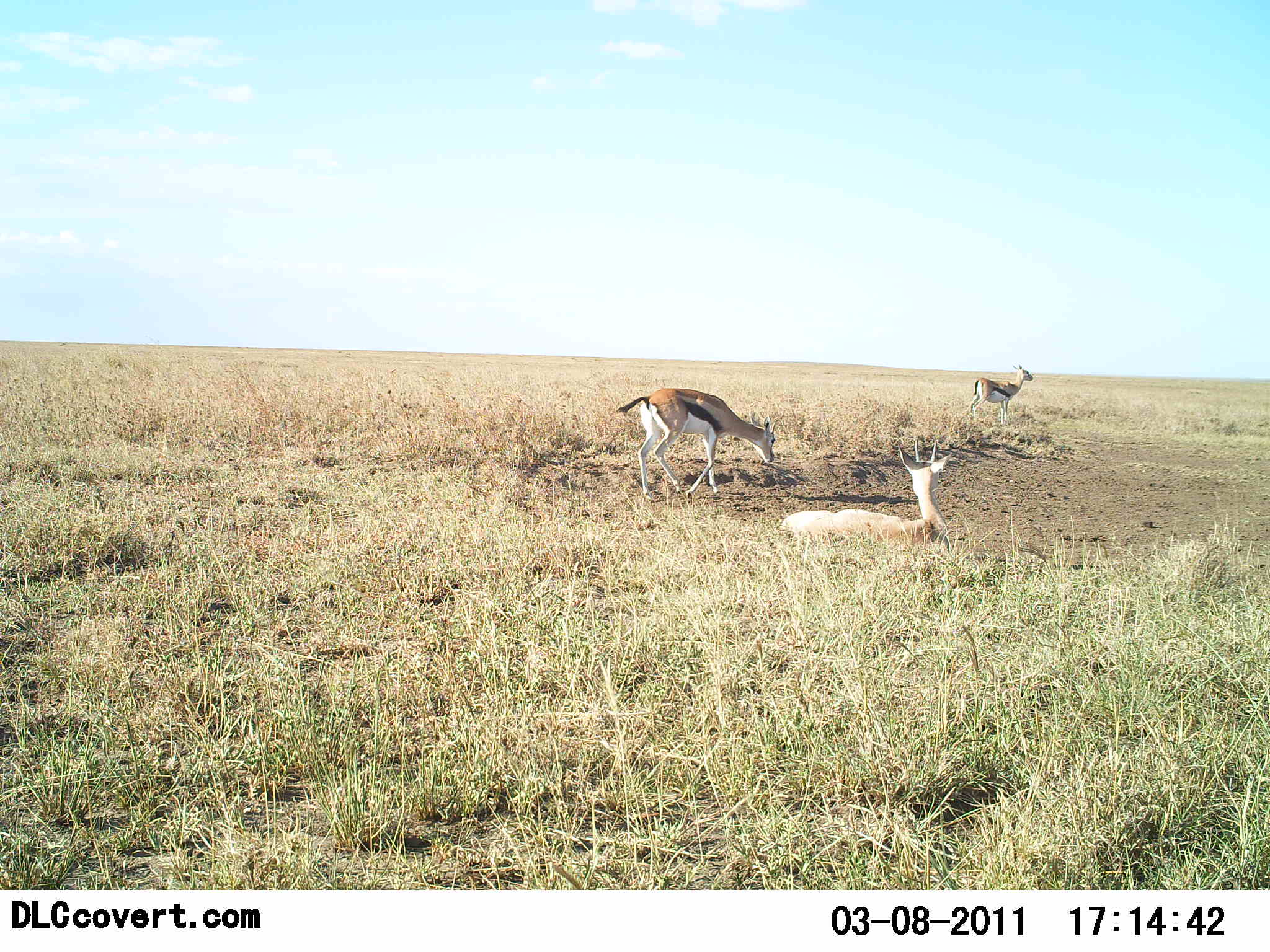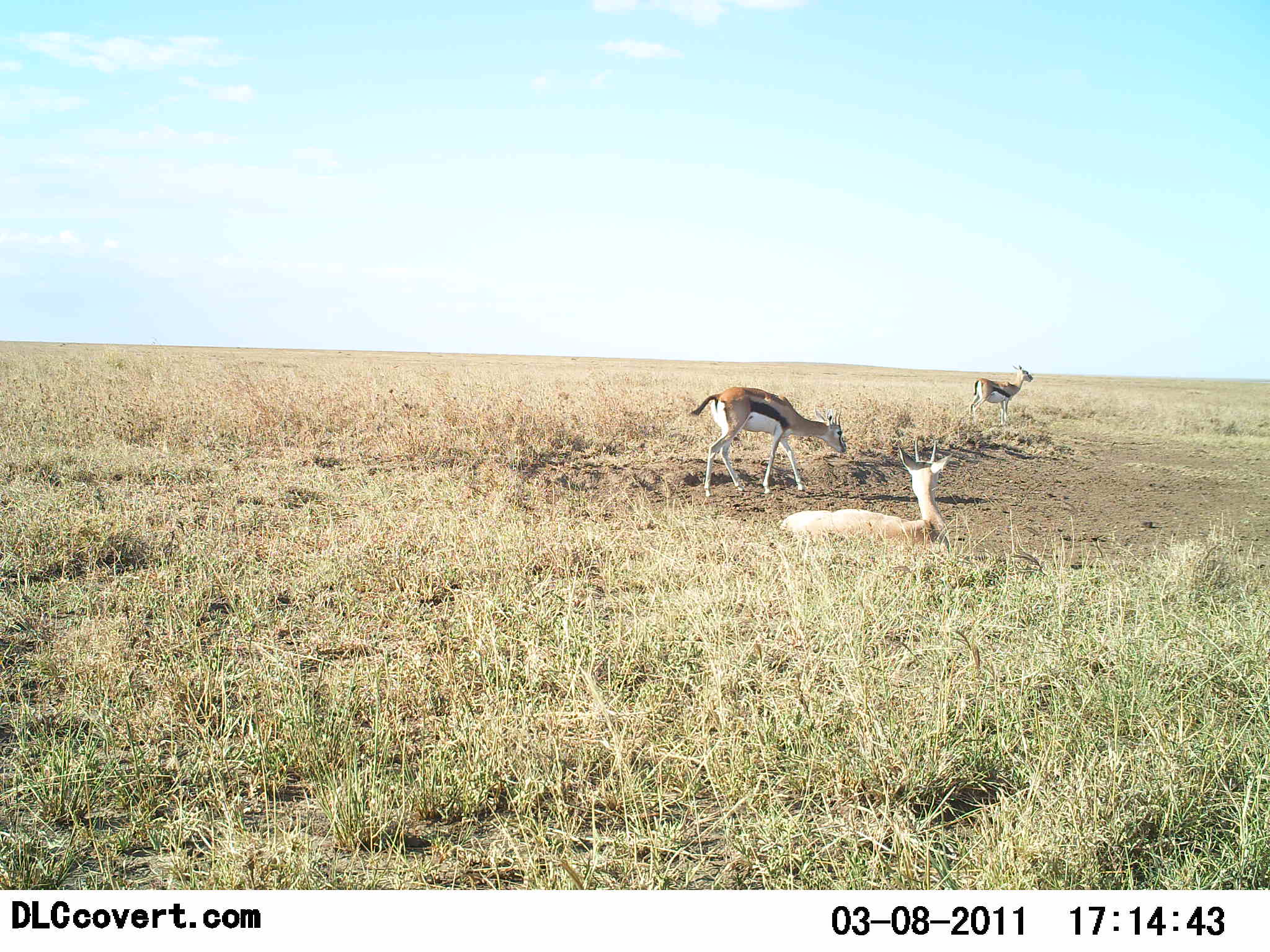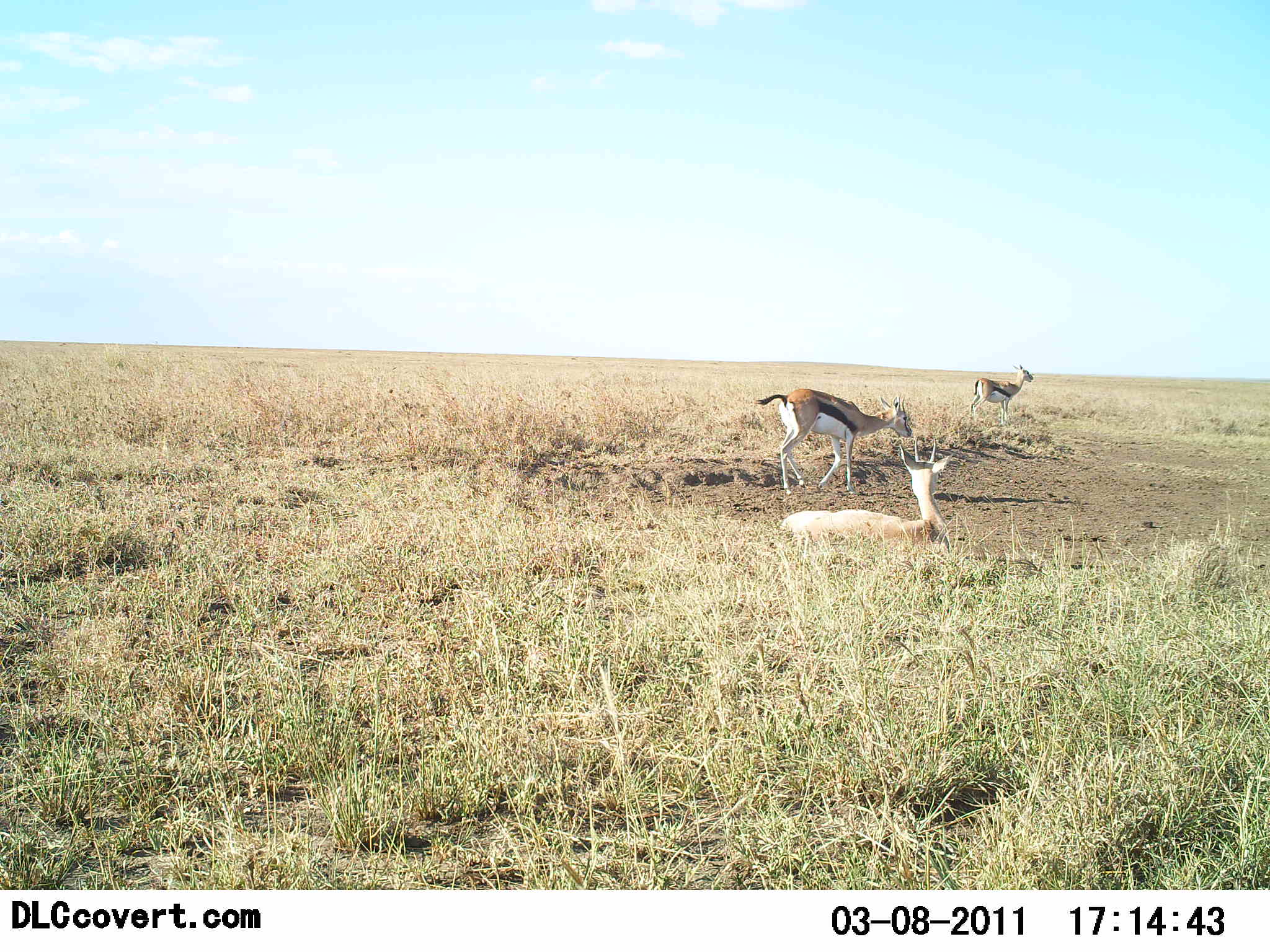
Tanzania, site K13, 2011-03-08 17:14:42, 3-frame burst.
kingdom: Animalia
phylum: Chordata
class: Mammalia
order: Artiodactyla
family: Bovidae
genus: Eudorcas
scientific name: Eudorcas thomsonii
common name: thomson's gazelle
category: gazellethomsons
Gazellethomsons (thomson's gazelle) (Eudorcas thomsonii), count 3. Behavior (volunteer vote fractions): standing 70%, resting 100%, moving 80%, interacting 0%. Young present (vote fraction): 0%. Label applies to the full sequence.